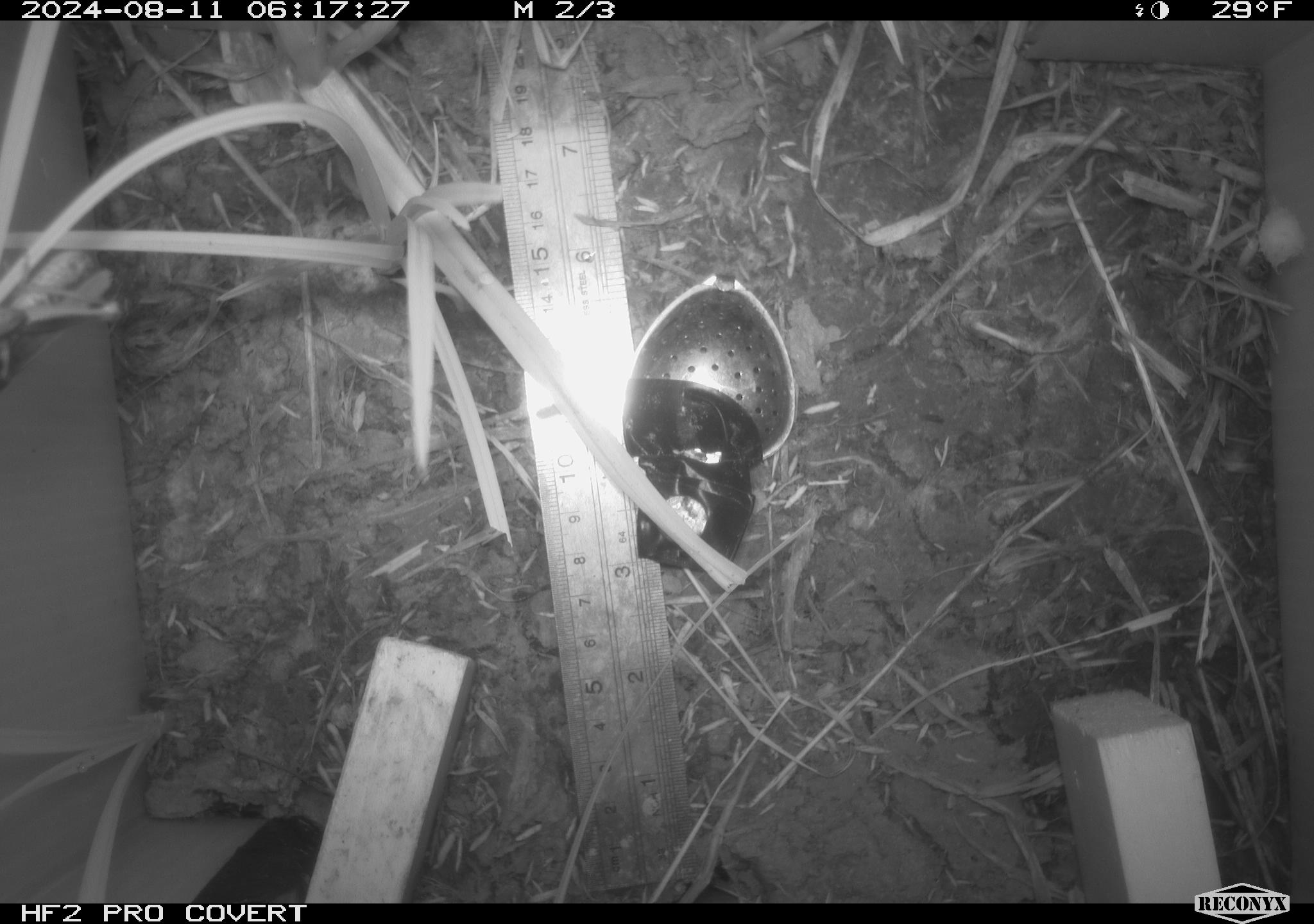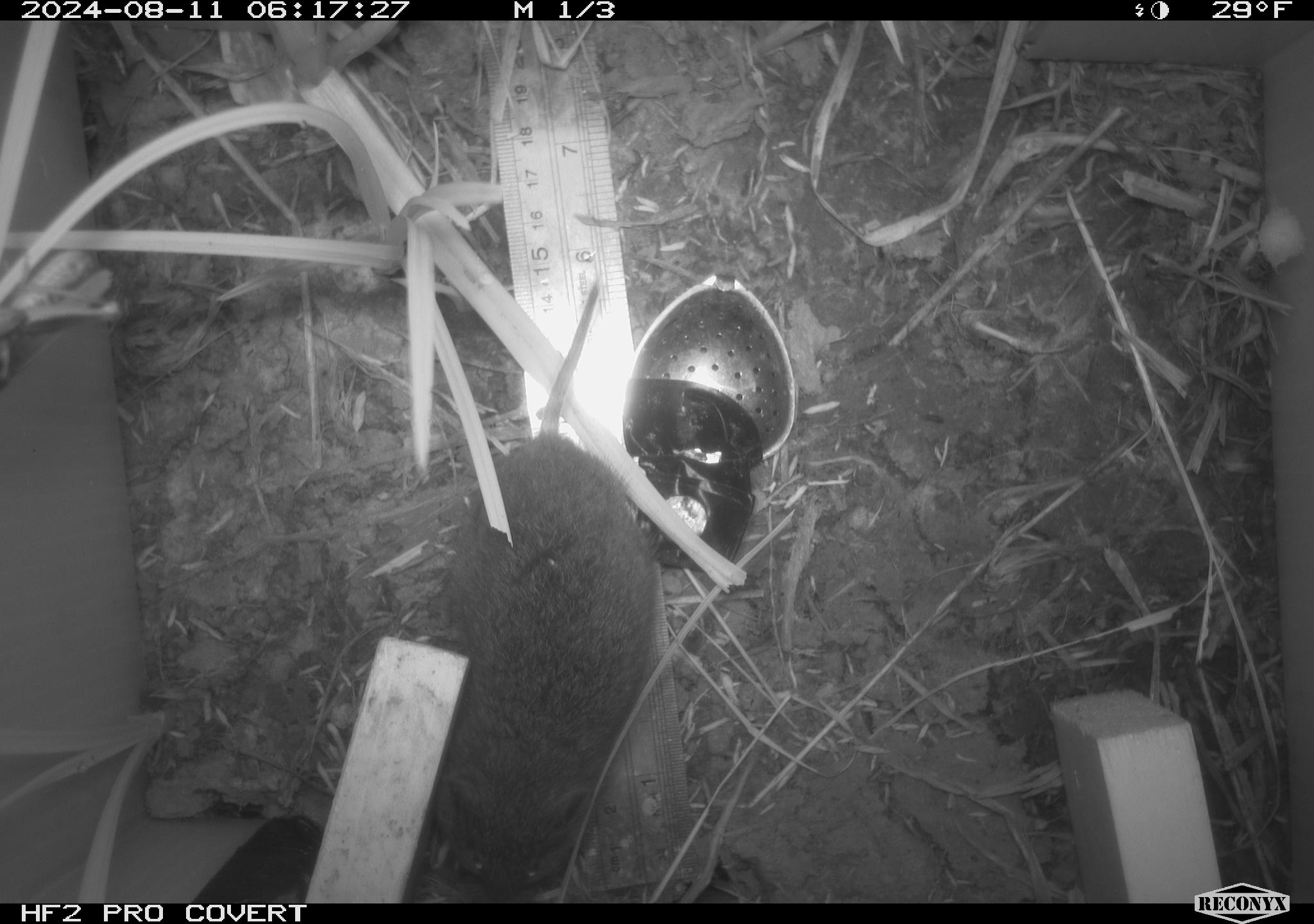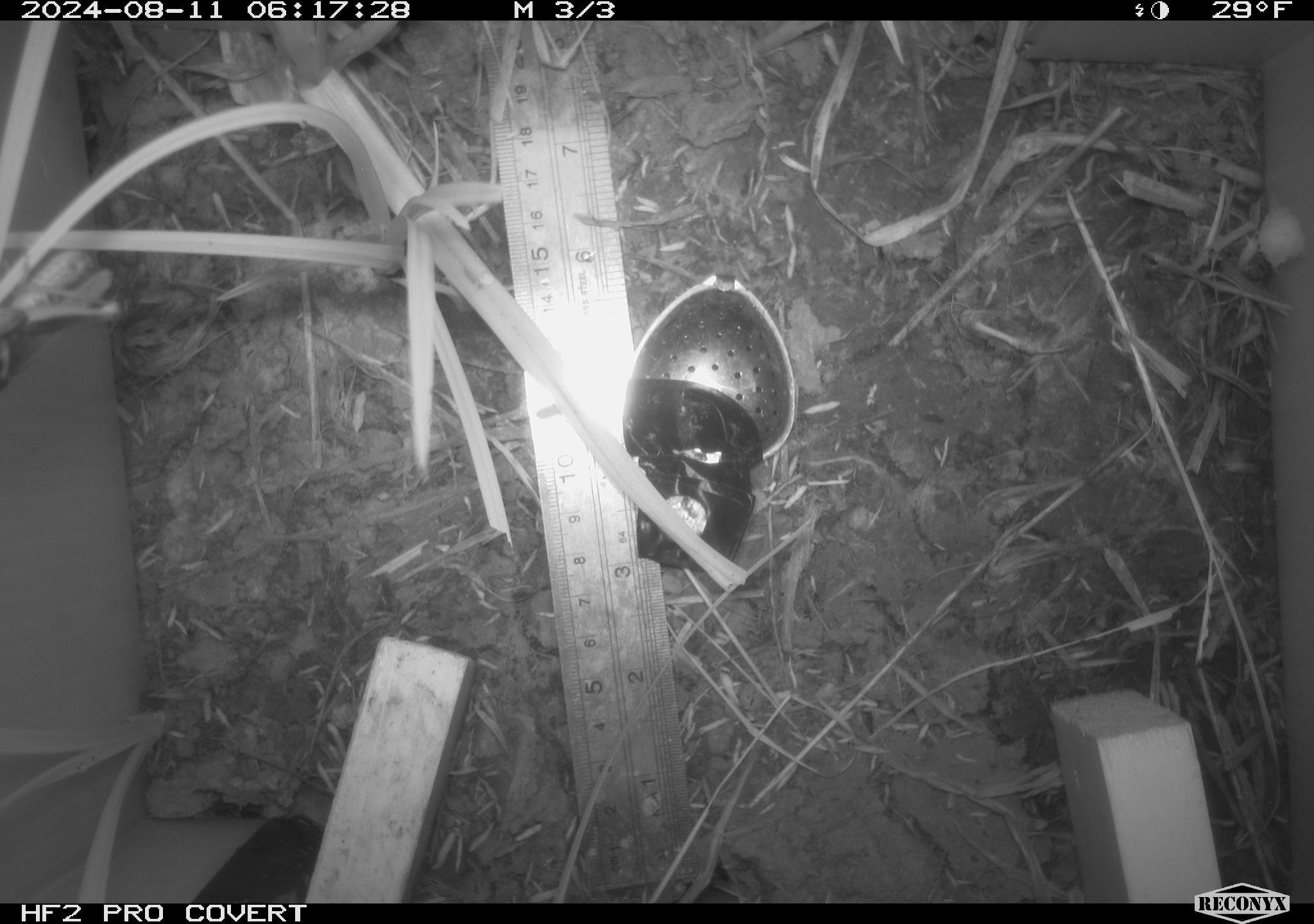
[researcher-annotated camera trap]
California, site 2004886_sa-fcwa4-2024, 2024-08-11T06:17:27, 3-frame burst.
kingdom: Animalia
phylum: Chordata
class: Mammalia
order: Rodentia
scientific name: Rodentia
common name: rodent